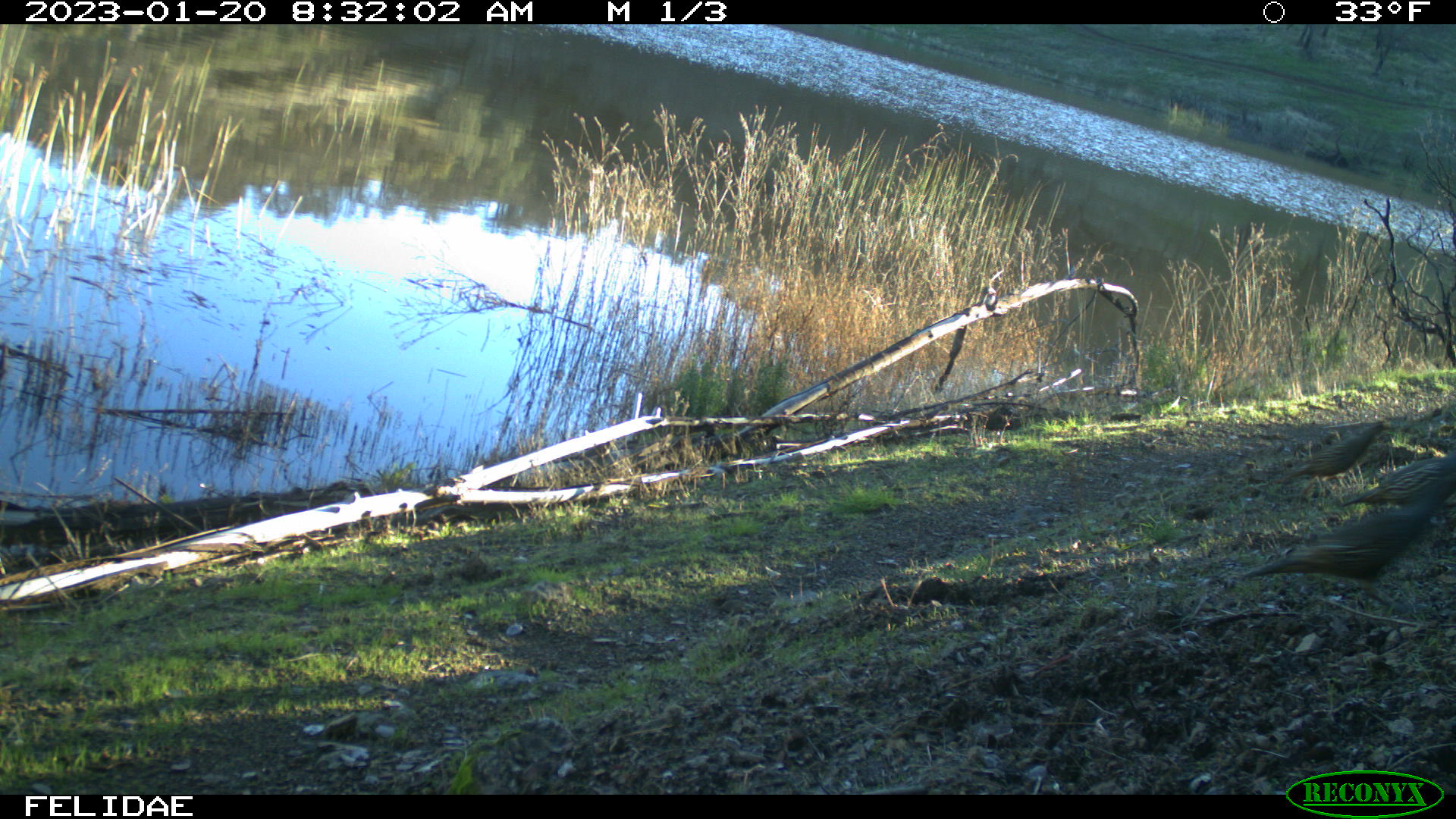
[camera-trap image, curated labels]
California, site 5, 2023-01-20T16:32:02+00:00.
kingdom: Animalia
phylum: Chordata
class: Aves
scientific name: Aves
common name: bird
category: unknown bird